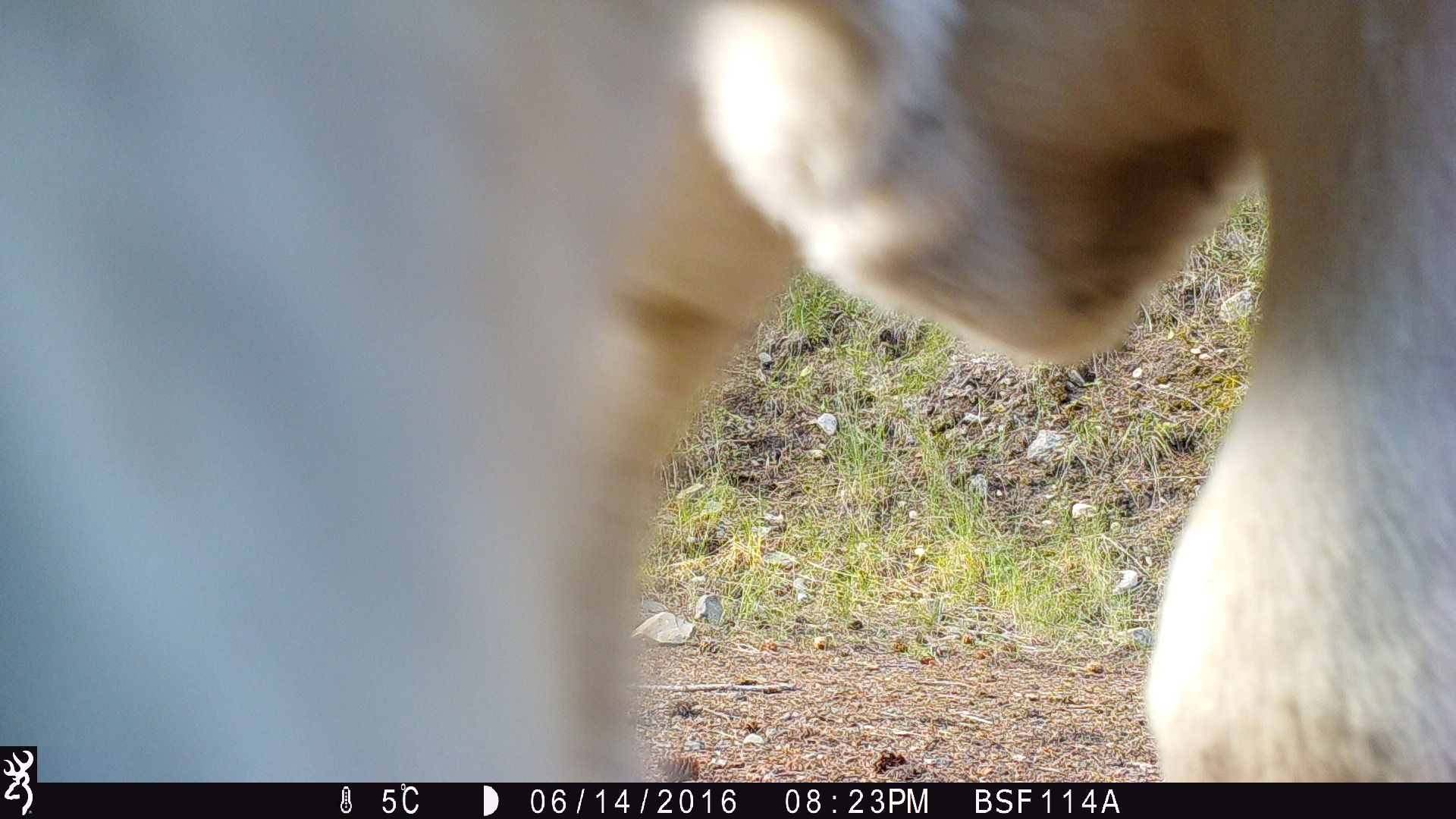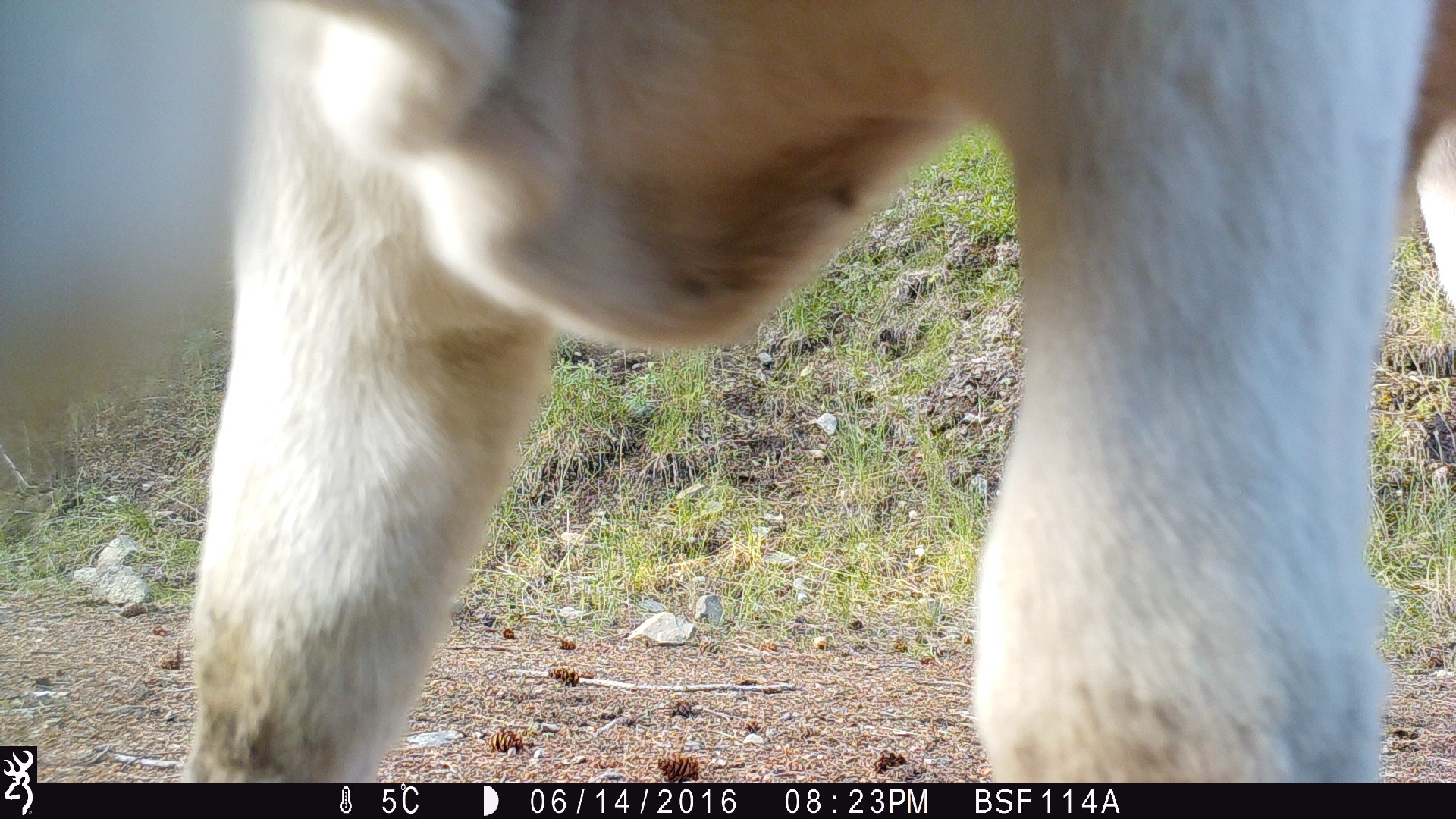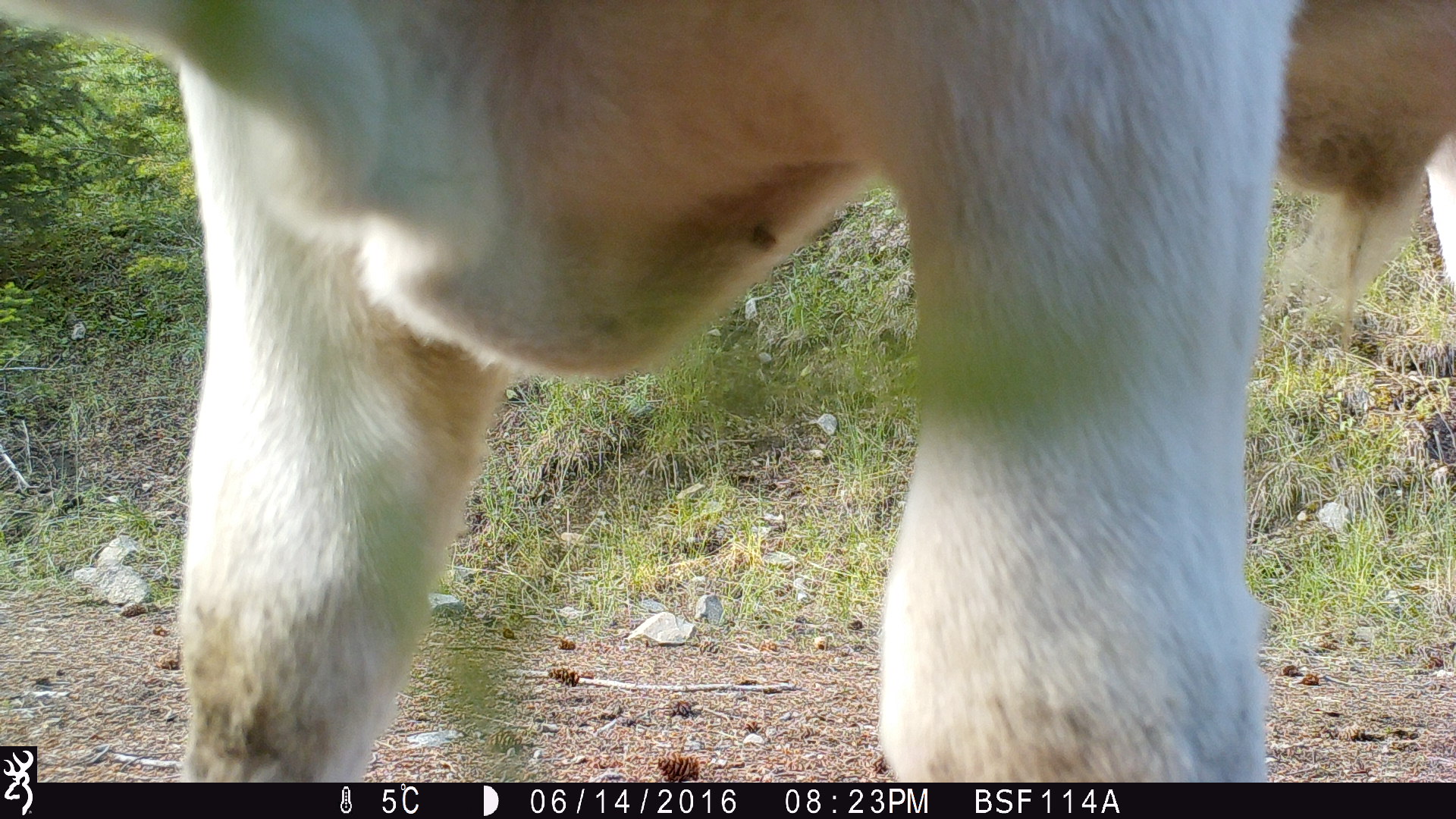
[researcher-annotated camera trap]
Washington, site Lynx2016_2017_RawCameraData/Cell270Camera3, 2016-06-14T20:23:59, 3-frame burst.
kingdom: Animalia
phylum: Chordata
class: Mammalia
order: Artiodactyla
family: Bovidae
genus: Bos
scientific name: Bos taurus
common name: domestic cattle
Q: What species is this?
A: Domestic cattle (Bos taurus).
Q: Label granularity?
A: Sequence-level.